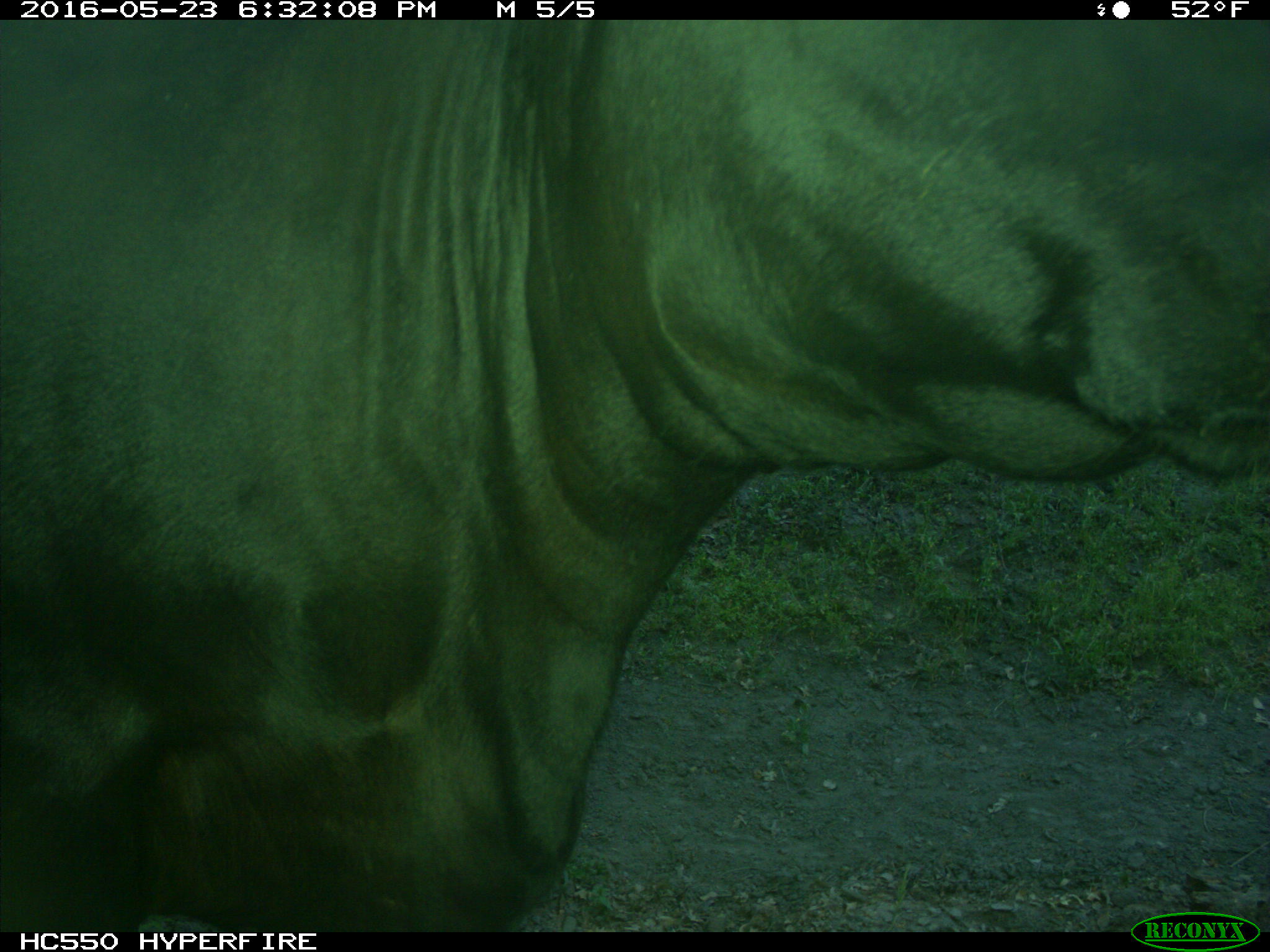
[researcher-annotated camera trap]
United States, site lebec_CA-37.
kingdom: Animalia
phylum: Chordata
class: Mammalia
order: Artiodactyla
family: Bovidae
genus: Bos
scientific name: Bos taurus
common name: domestic cow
Bos taurus (domestic cow).